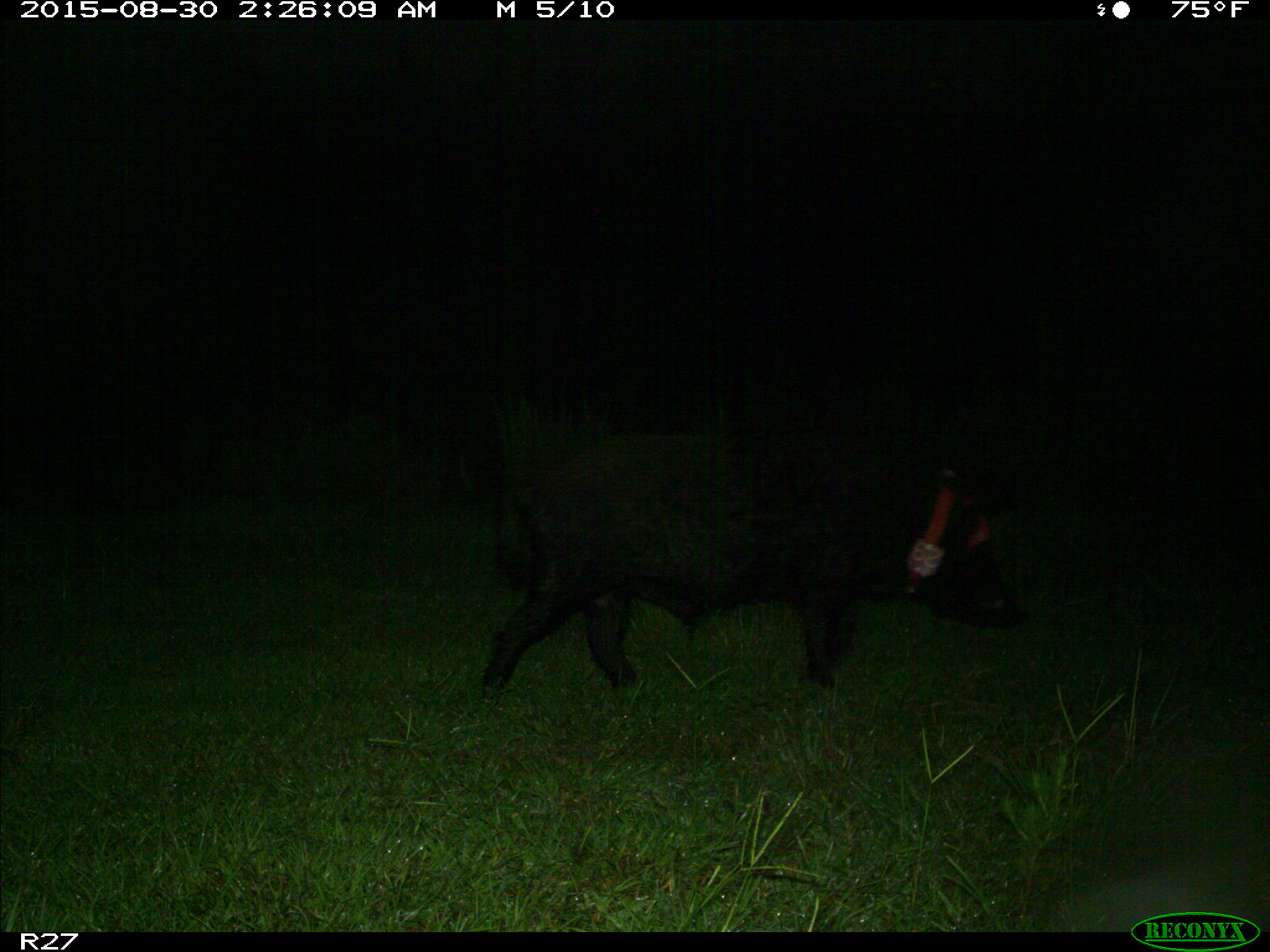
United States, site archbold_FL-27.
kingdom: Animalia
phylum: Chordata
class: Mammalia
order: Artiodactyla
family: Suidae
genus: Sus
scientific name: Sus scrofa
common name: wild boar